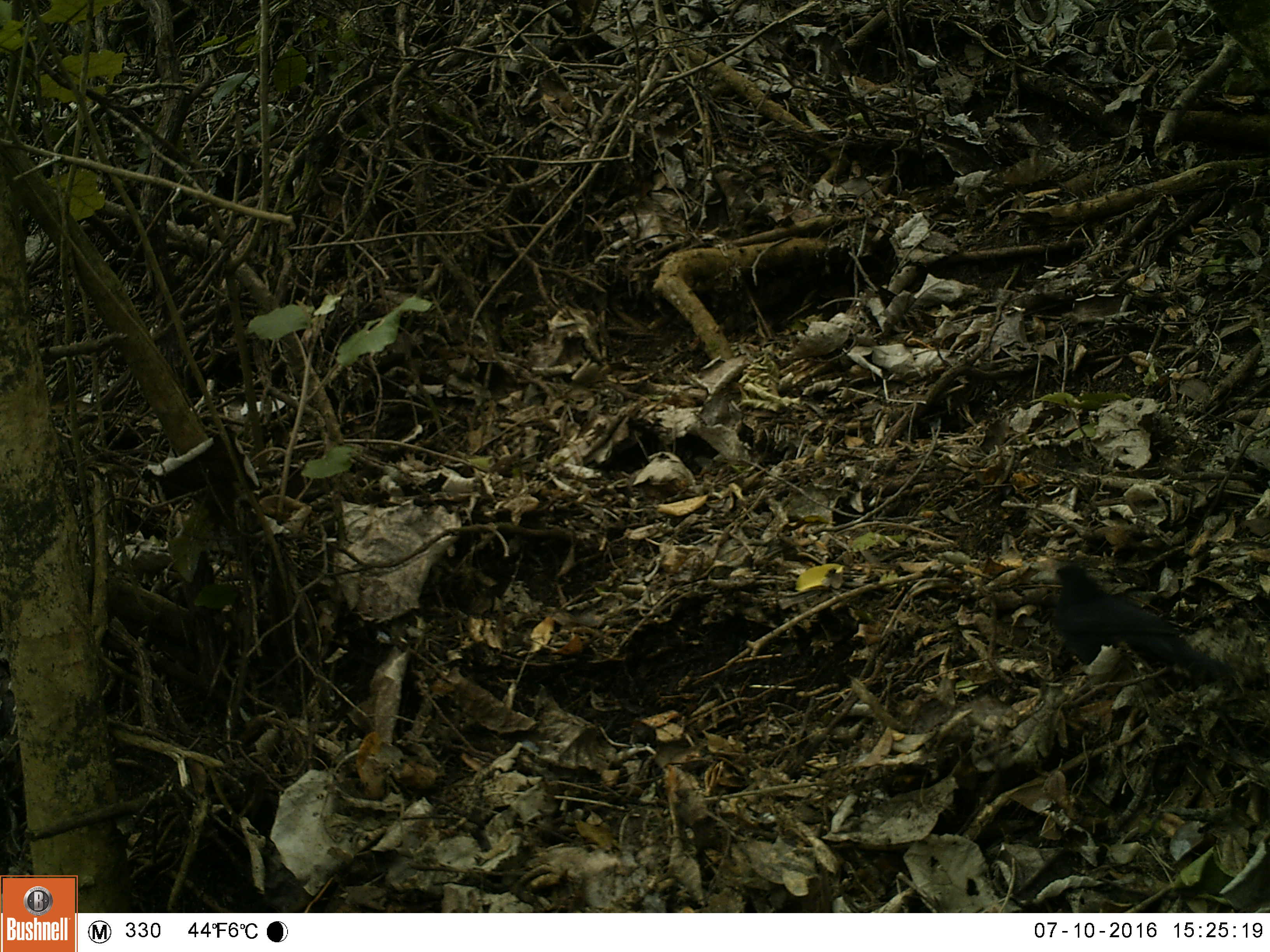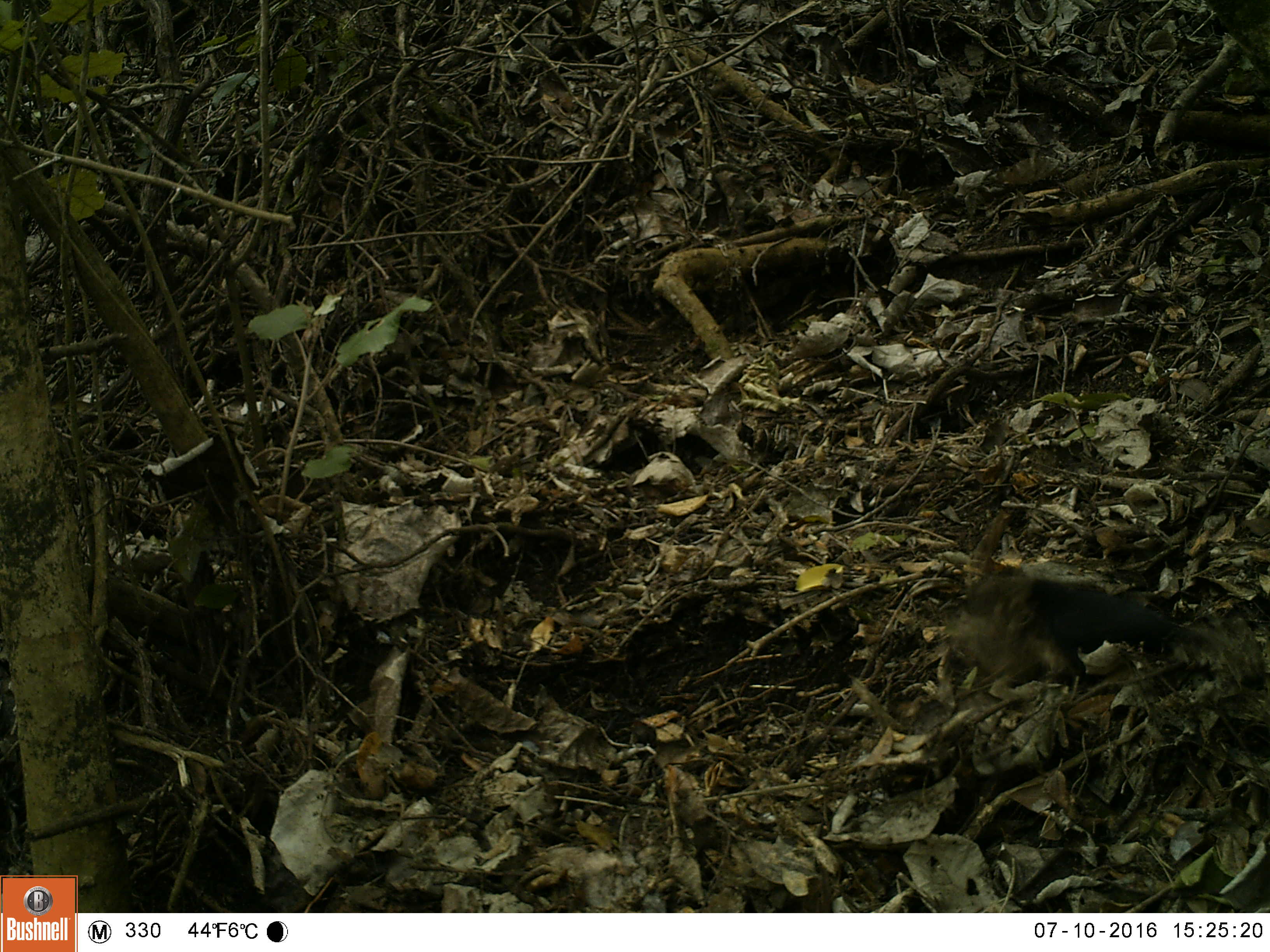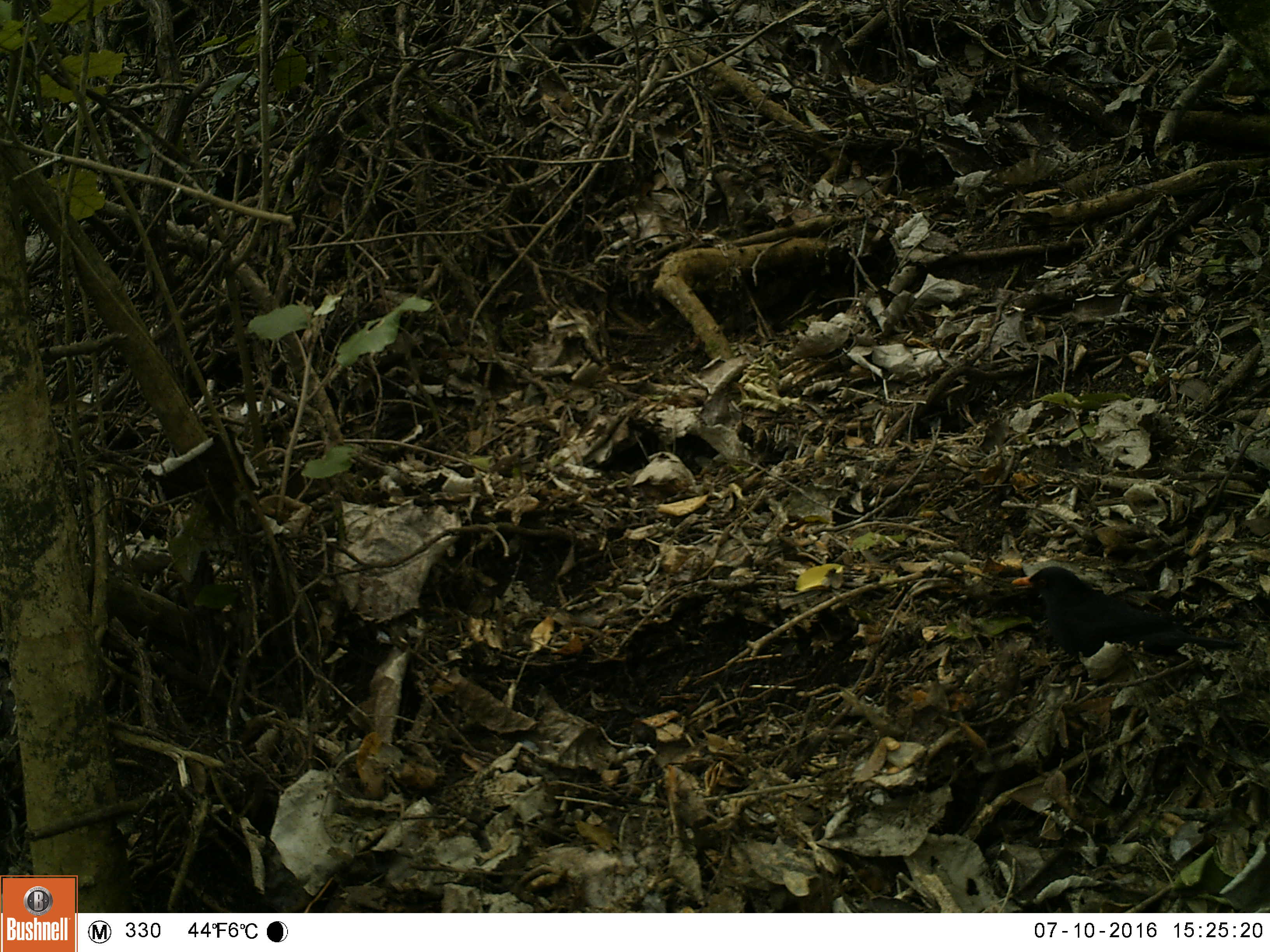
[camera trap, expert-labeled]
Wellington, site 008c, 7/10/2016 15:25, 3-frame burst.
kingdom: Animalia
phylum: Chordata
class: Aves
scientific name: Aves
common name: bird